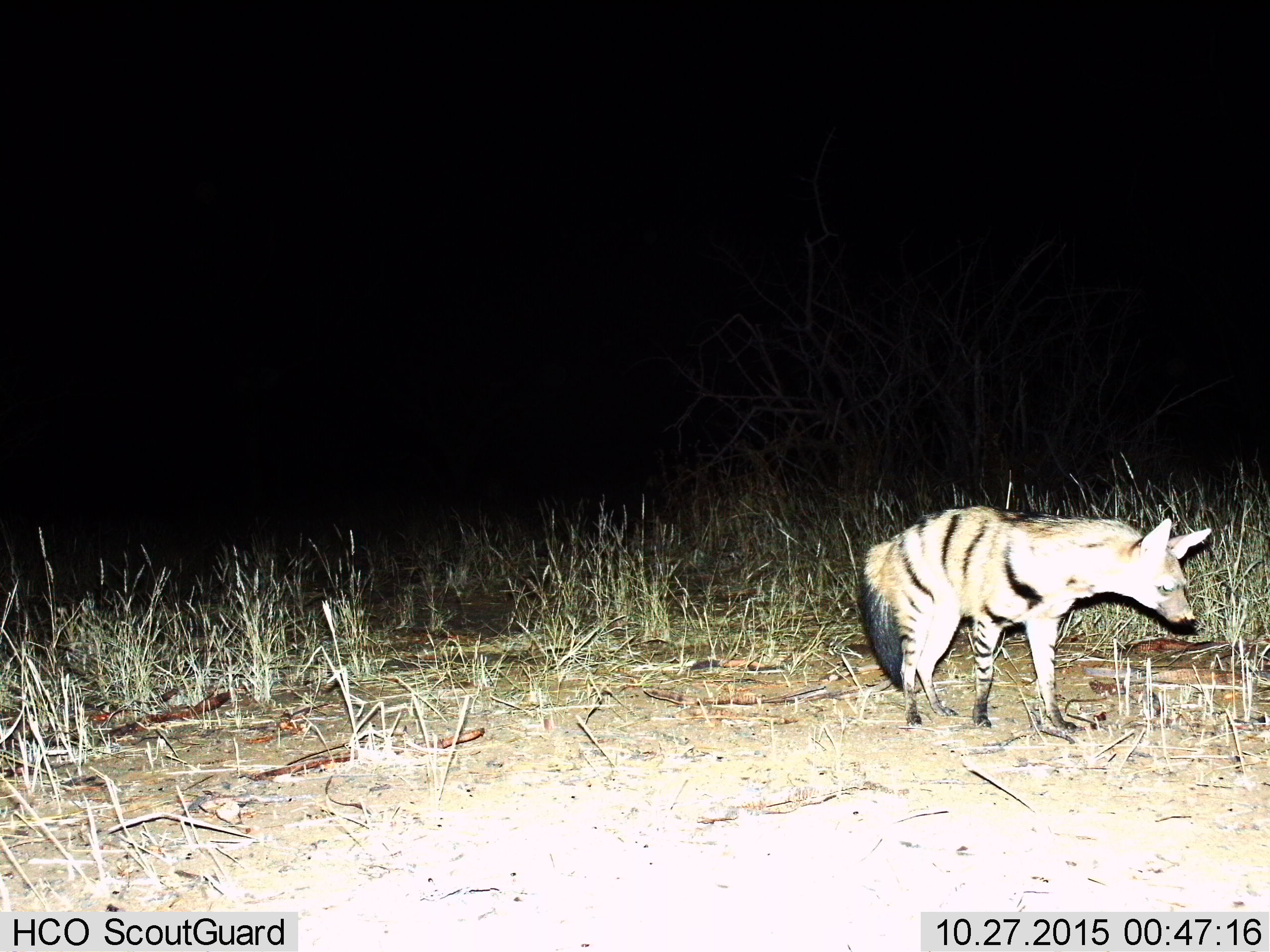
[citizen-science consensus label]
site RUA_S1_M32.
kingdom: Animalia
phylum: Chordata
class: Mammalia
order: Carnivora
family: Hyaenidae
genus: Proteles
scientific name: Proteles cristatus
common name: aardwolf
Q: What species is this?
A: Aardwolf (Proteles cristatus).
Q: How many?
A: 1.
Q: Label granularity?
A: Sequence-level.